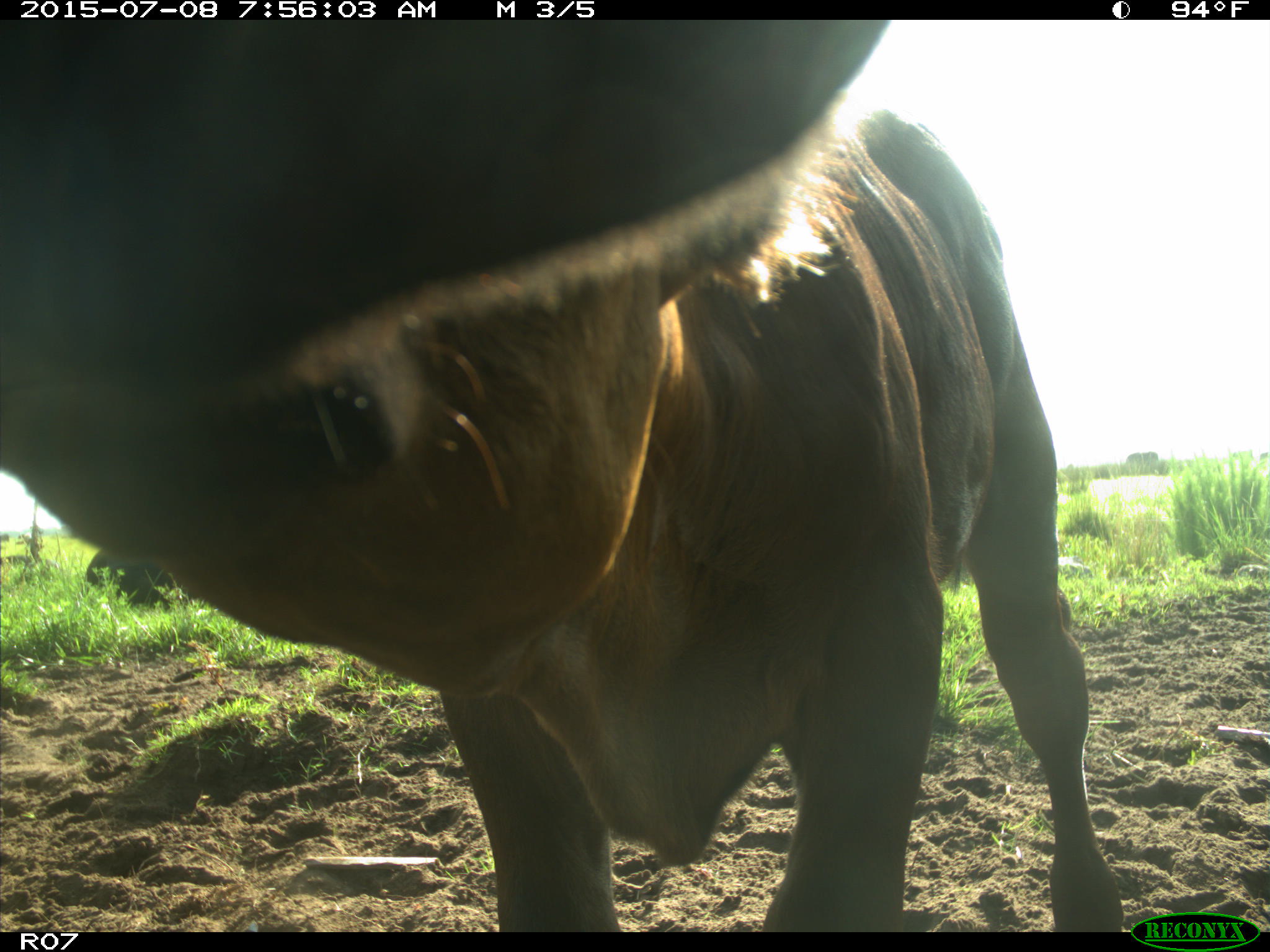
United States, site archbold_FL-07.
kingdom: Animalia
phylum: Chordata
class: Mammalia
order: Artiodactyla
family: Bovidae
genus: Bos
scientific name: Bos taurus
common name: domestic cow